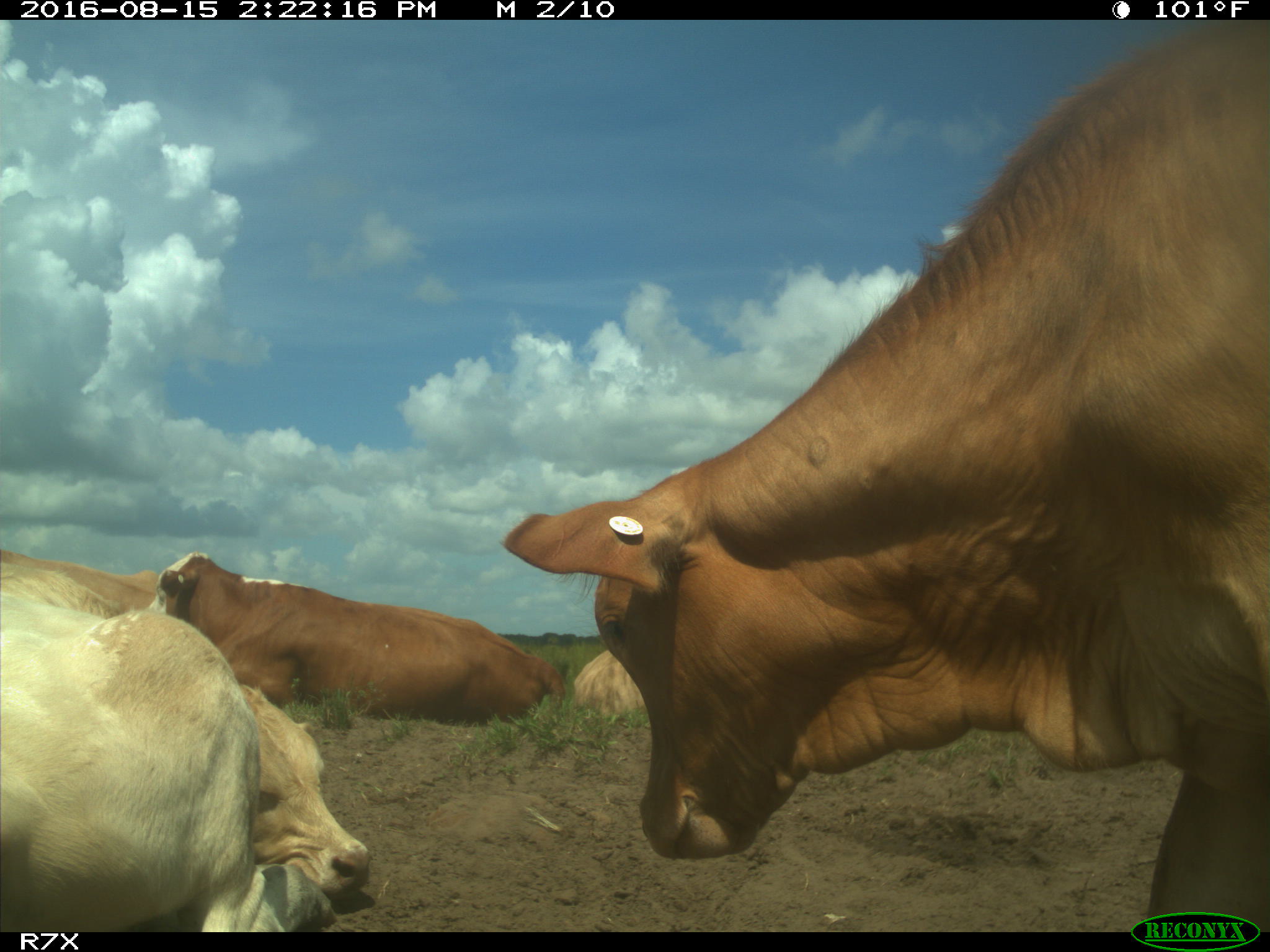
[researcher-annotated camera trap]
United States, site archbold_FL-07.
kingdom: Animalia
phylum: Chordata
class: Mammalia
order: Artiodactyla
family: Bovidae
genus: Bos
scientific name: Bos taurus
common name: domestic cow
Bos taurus (domestic cow).